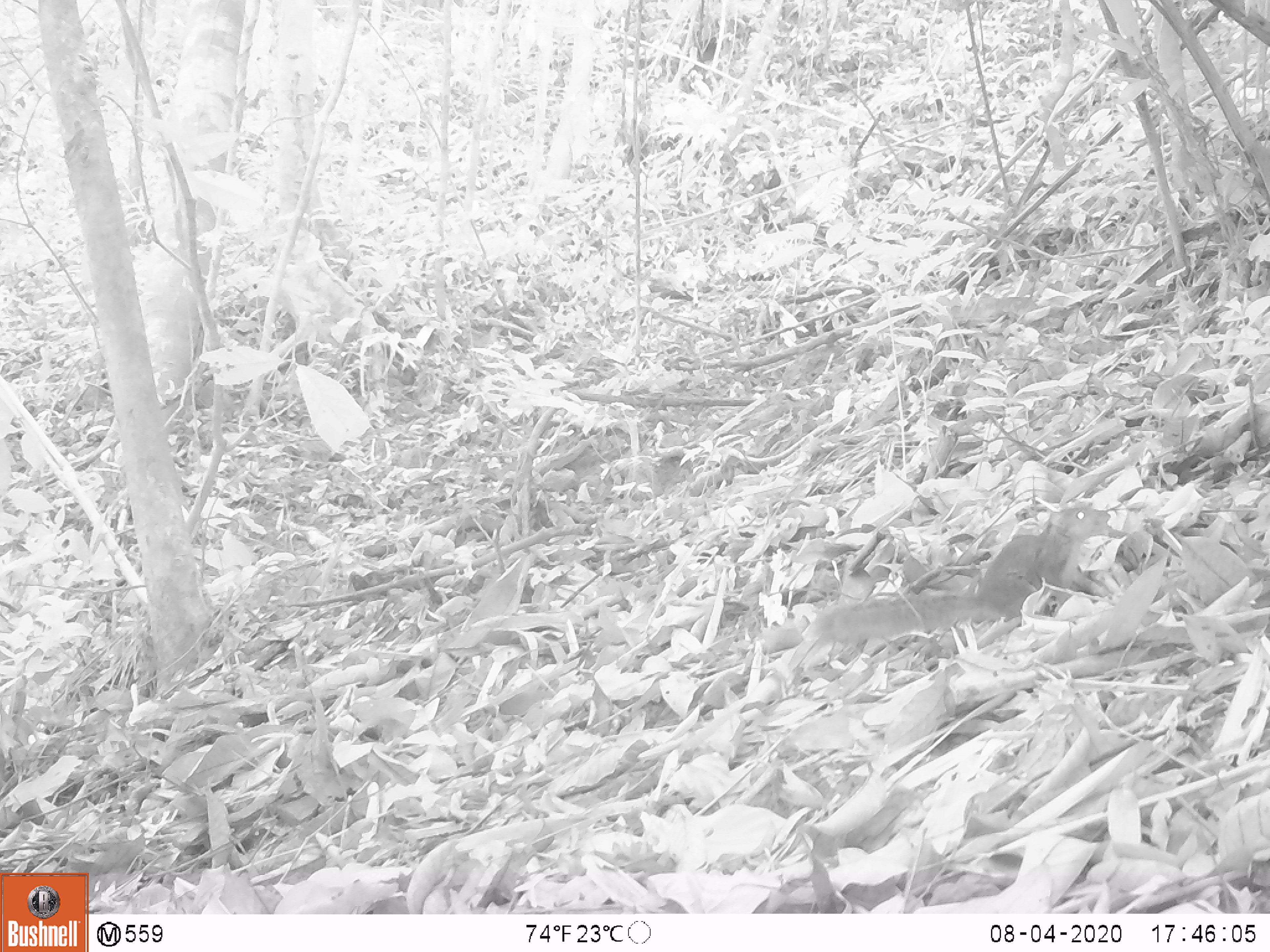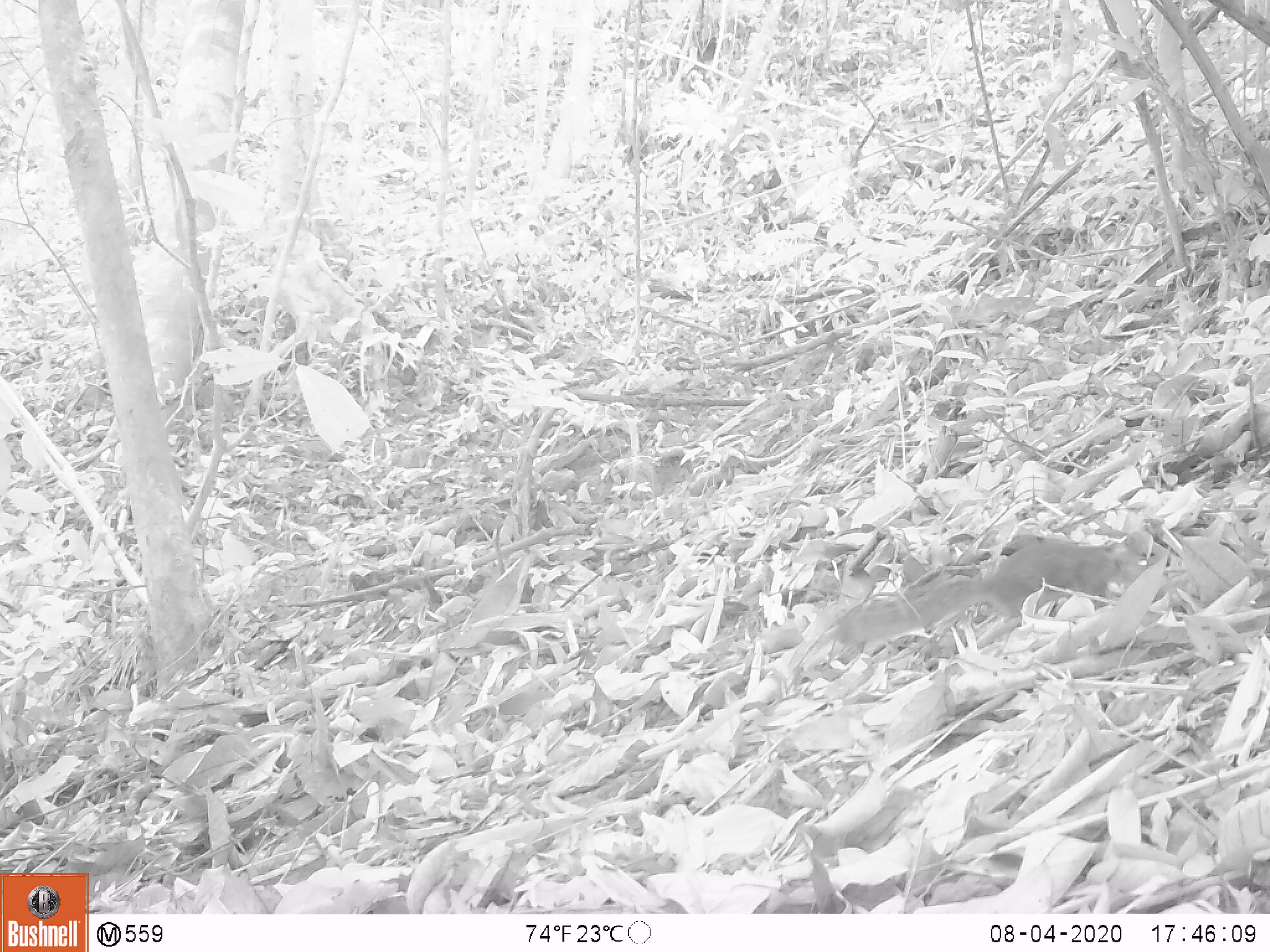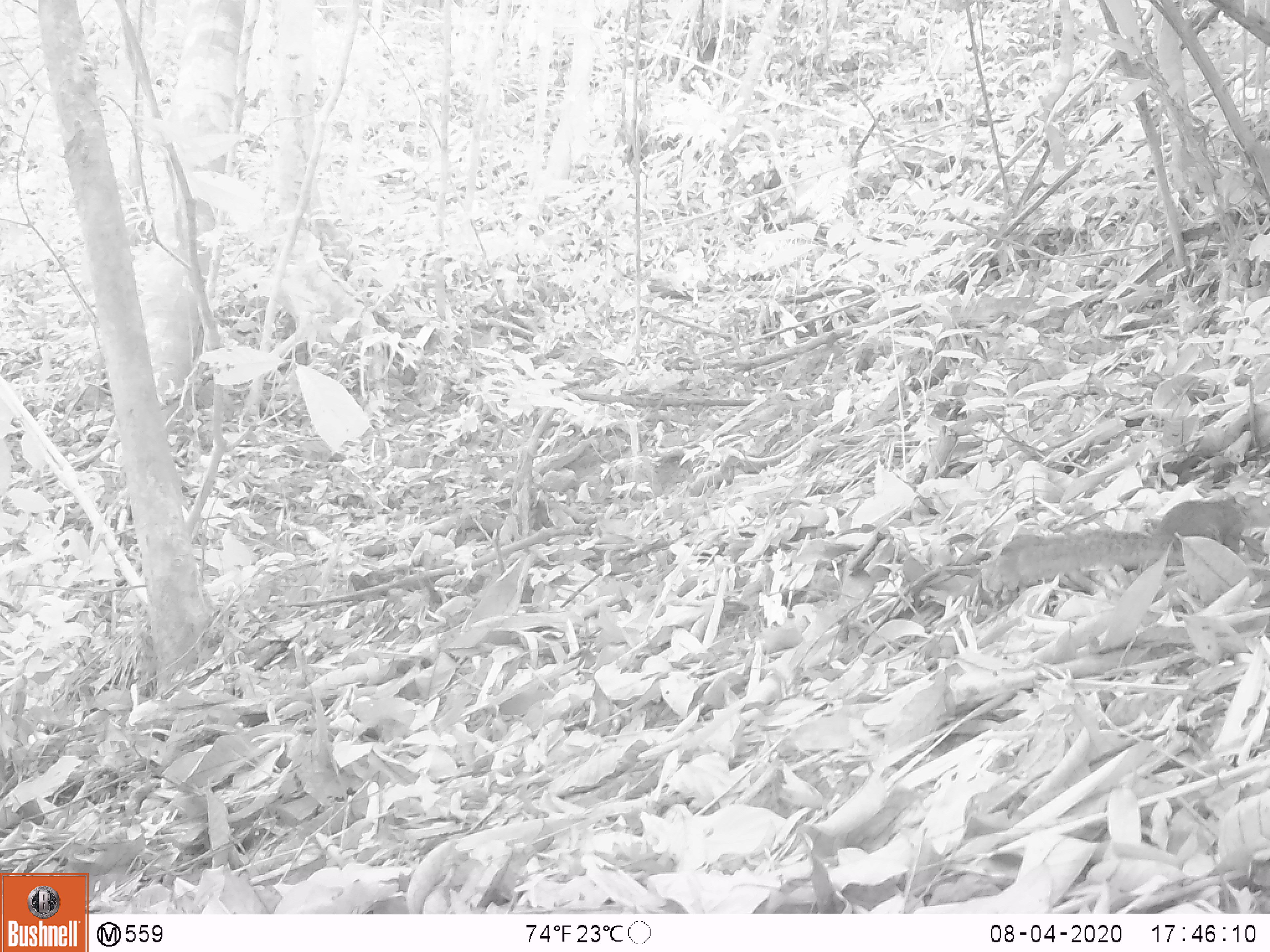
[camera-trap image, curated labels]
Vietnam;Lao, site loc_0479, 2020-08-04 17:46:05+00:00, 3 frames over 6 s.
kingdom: Animalia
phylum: Chordata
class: Mammalia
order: Rodentia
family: Sciuridae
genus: Dremomys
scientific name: Dremomys rufigenis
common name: red-cheeked squirrel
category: red cheeked squirrel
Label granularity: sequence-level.